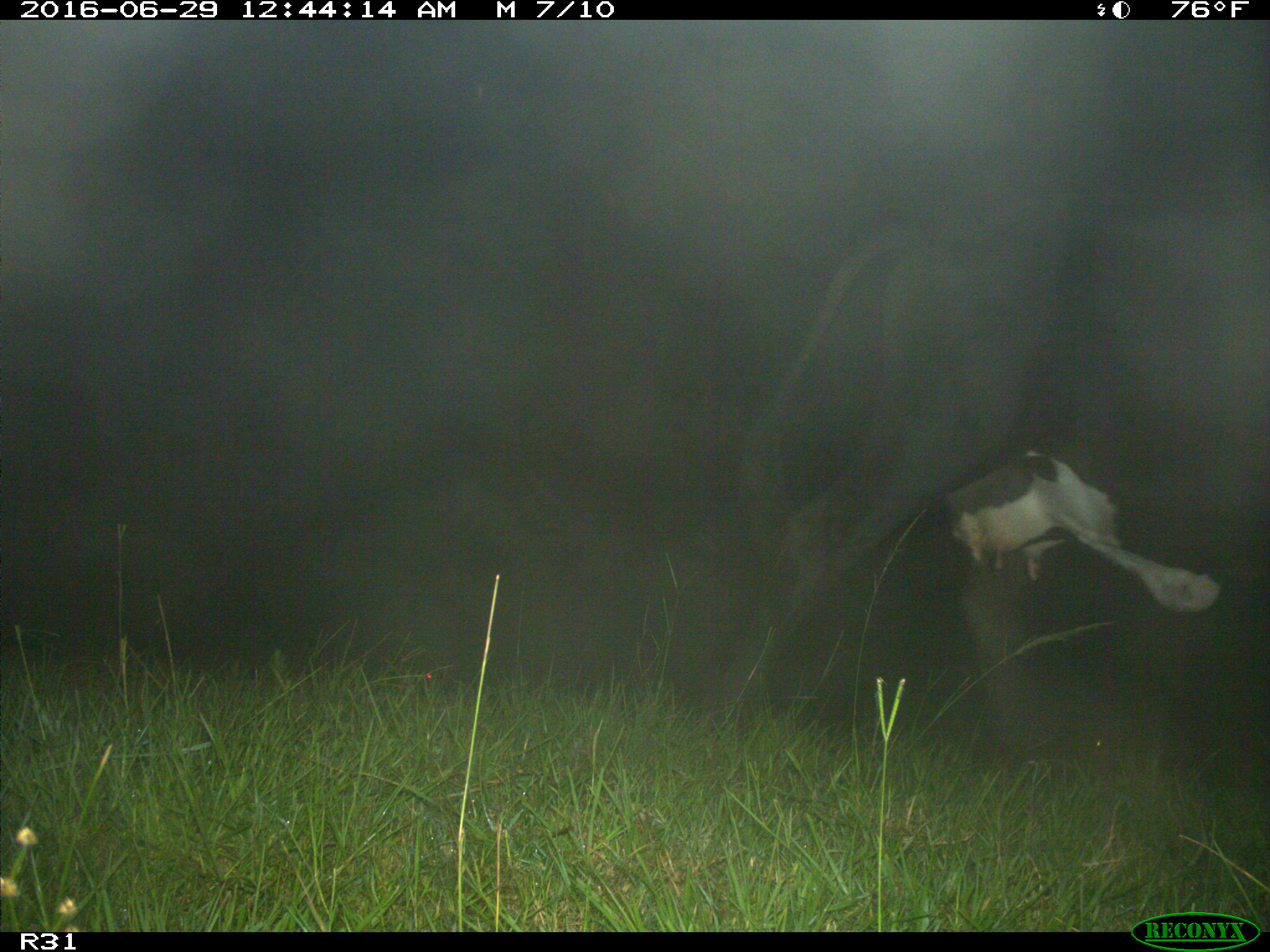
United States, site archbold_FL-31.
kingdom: Animalia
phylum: Chordata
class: Mammalia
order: Artiodactyla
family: Bovidae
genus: Bos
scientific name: Bos taurus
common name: domestic cow